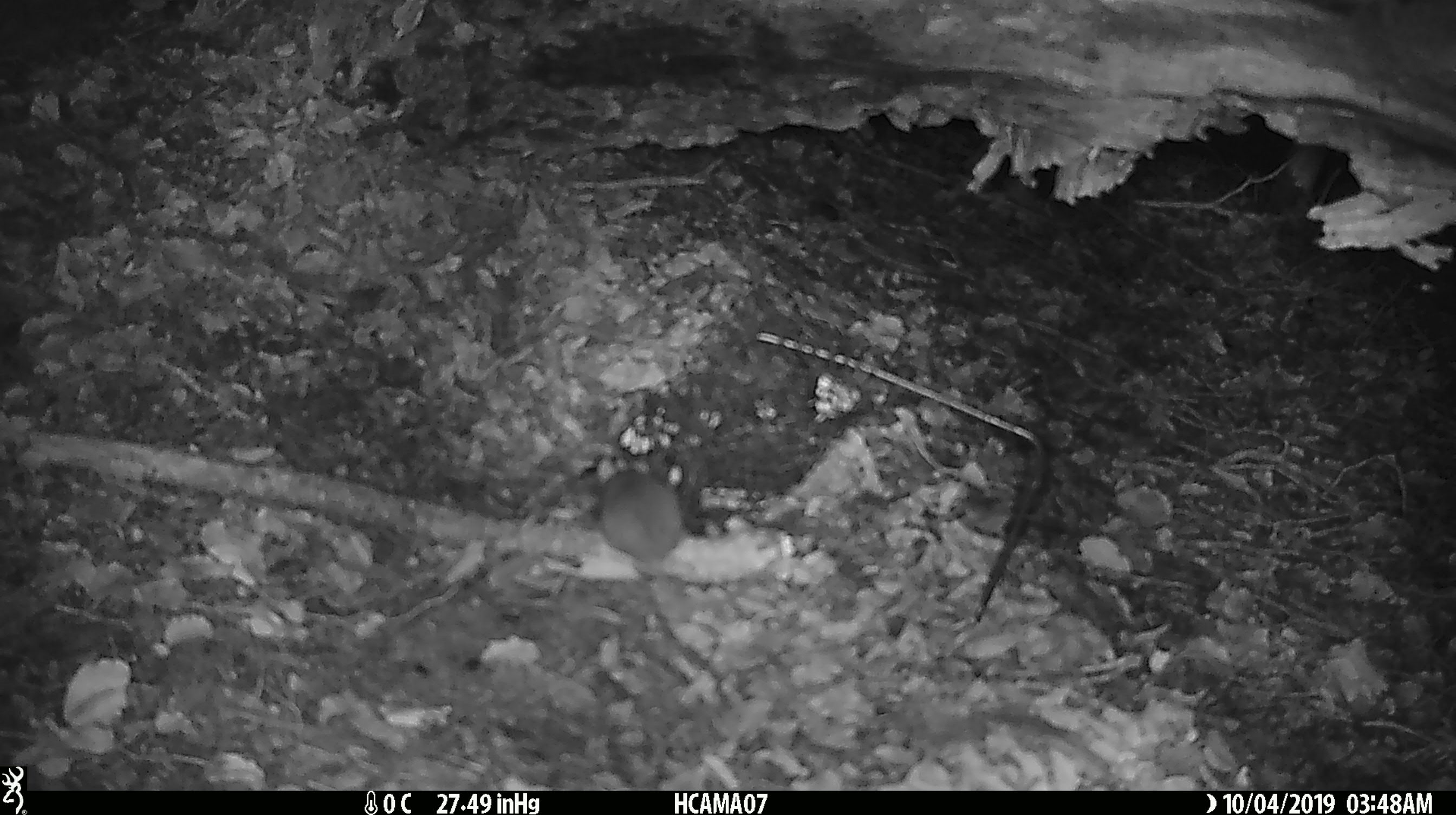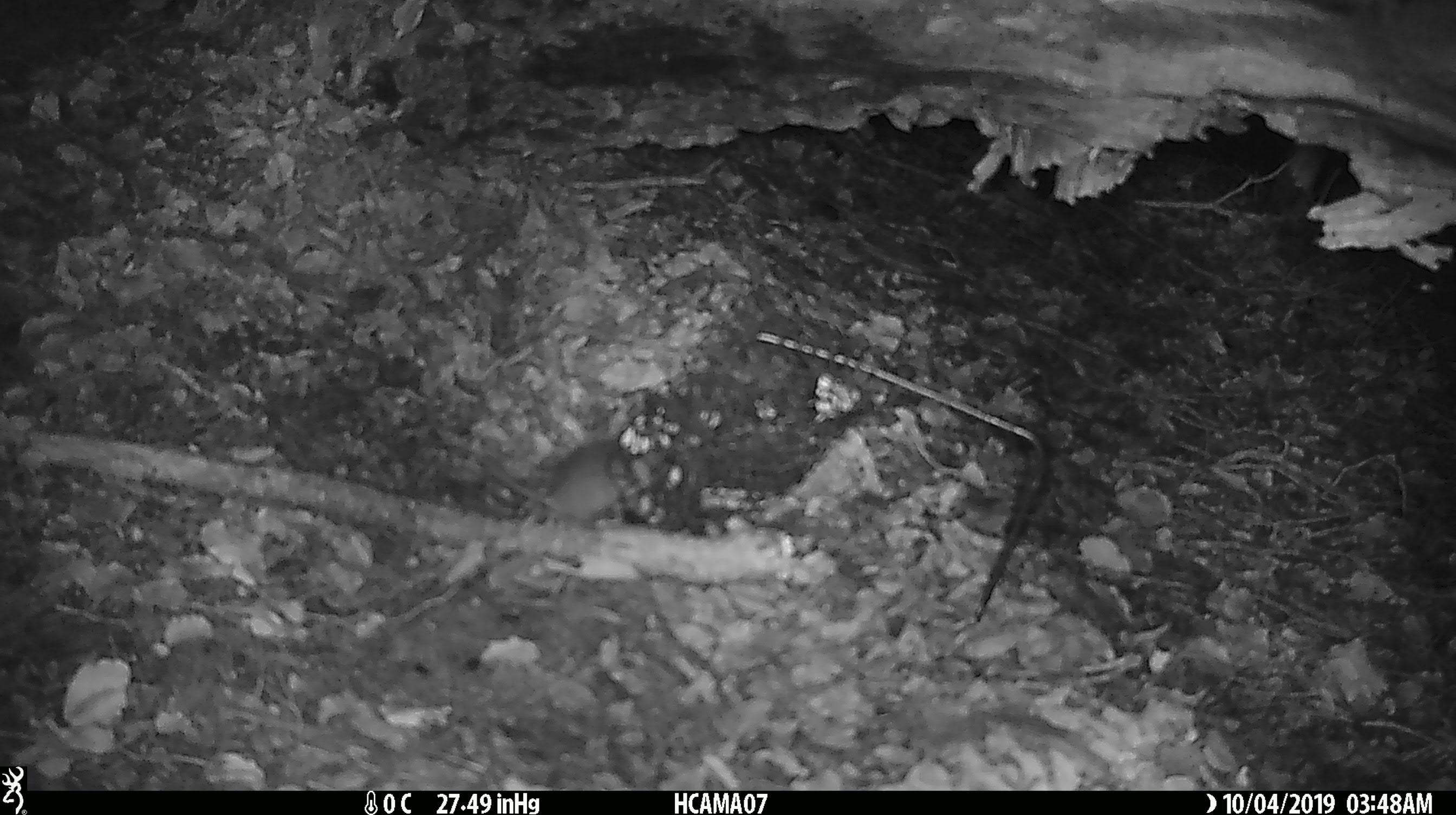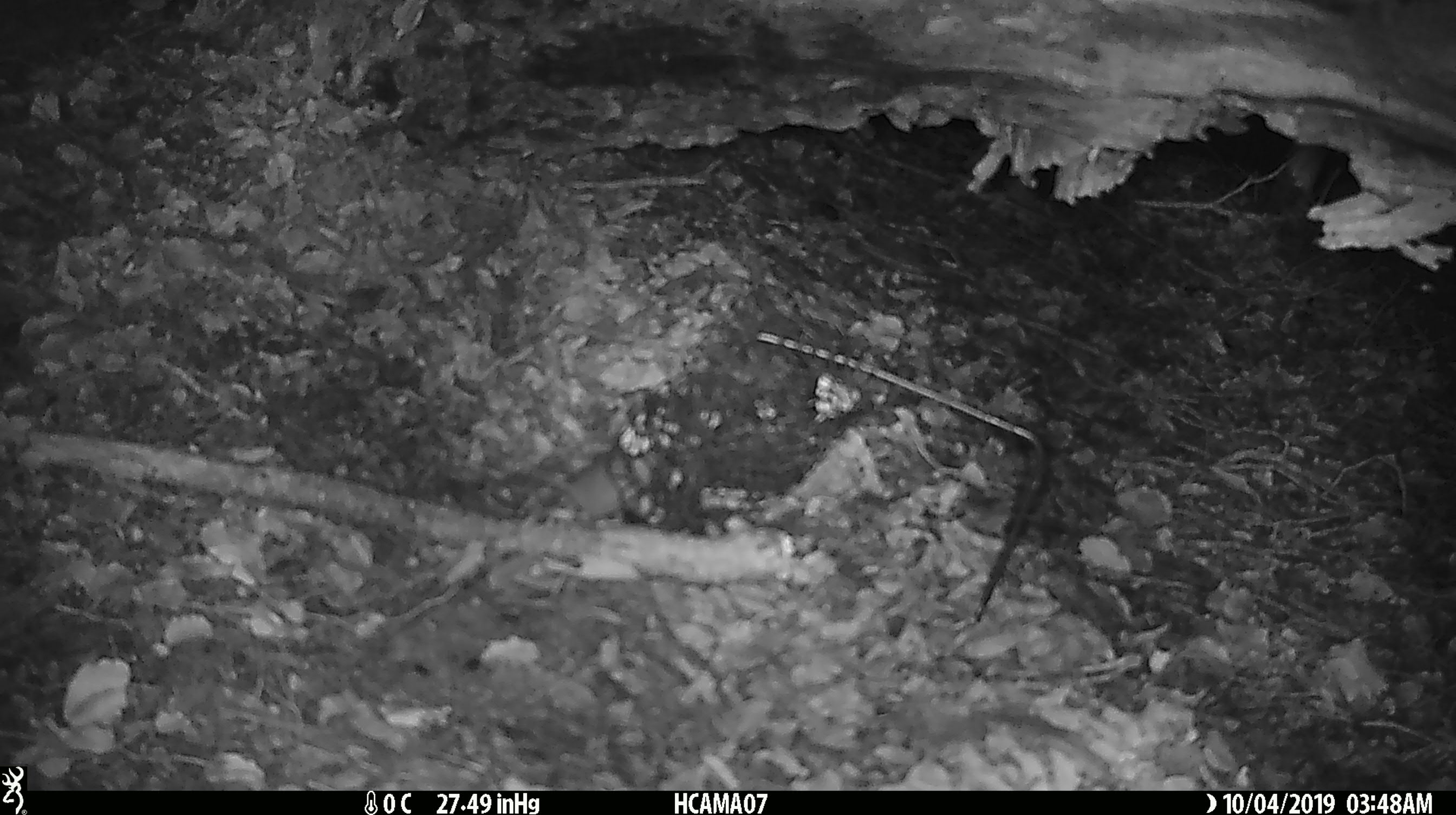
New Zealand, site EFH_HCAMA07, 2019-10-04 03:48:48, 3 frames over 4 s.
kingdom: Animalia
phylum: Chordata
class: Mammalia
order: Rodentia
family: Muridae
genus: Mus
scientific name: Mus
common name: mouse